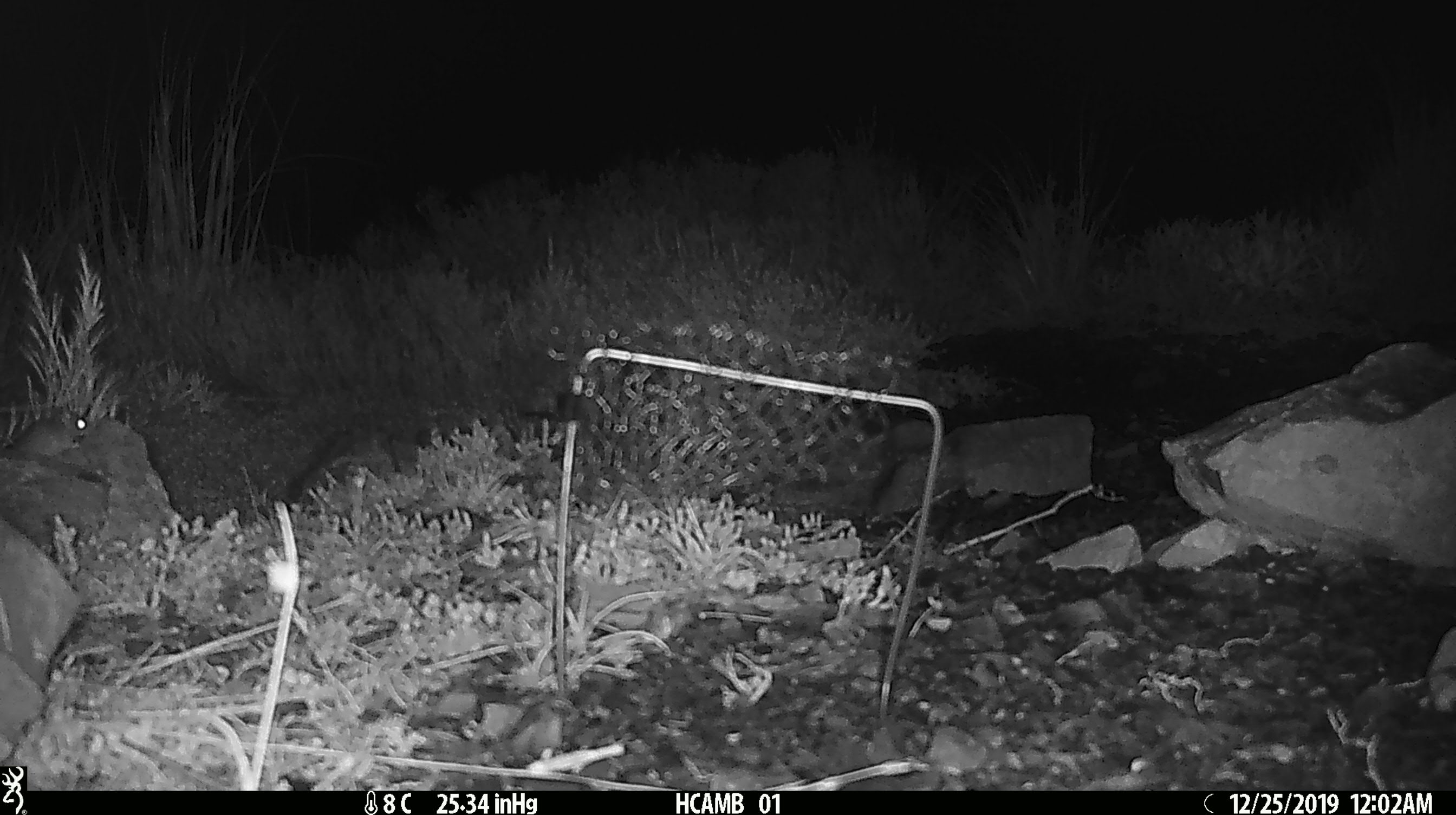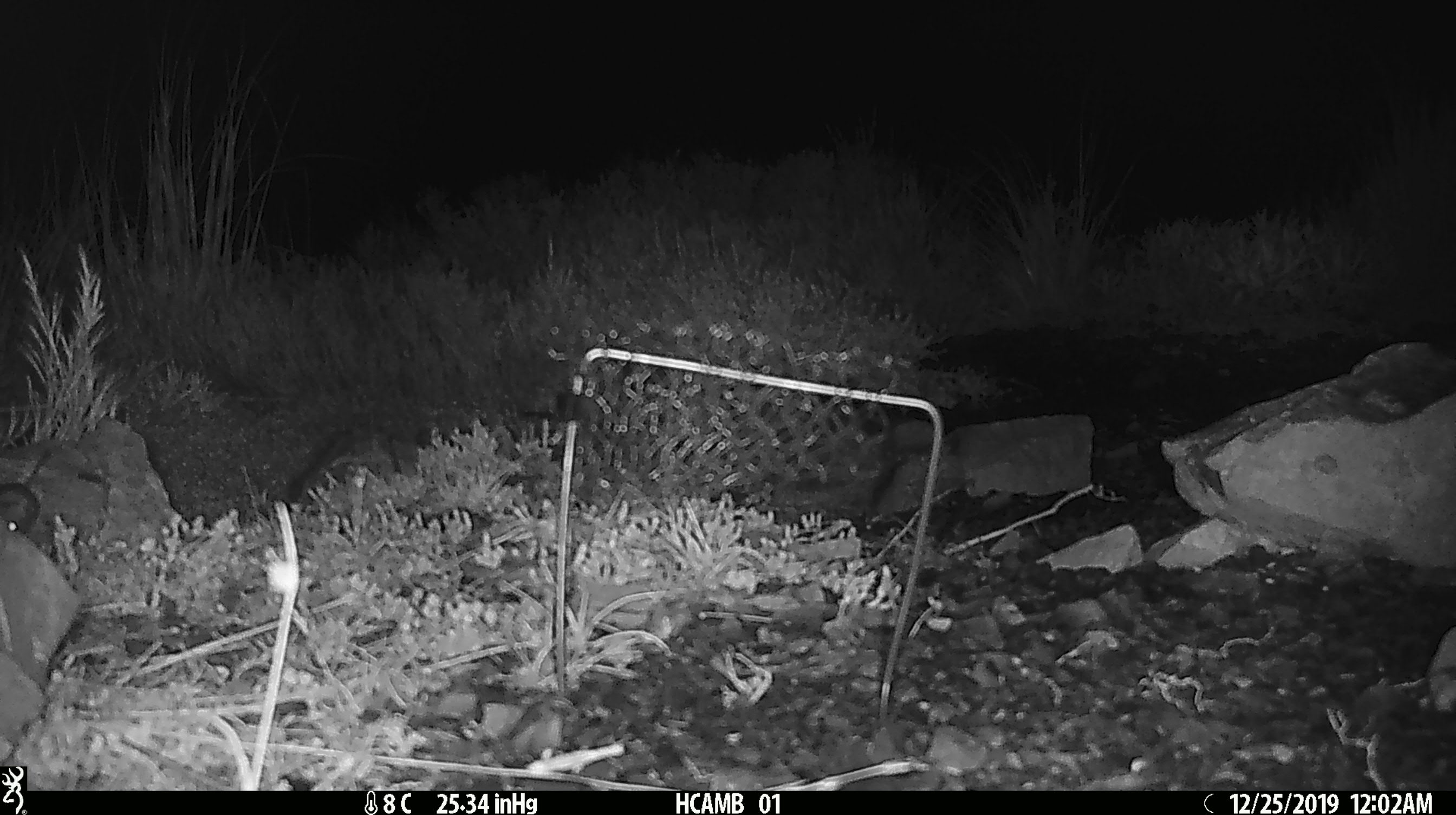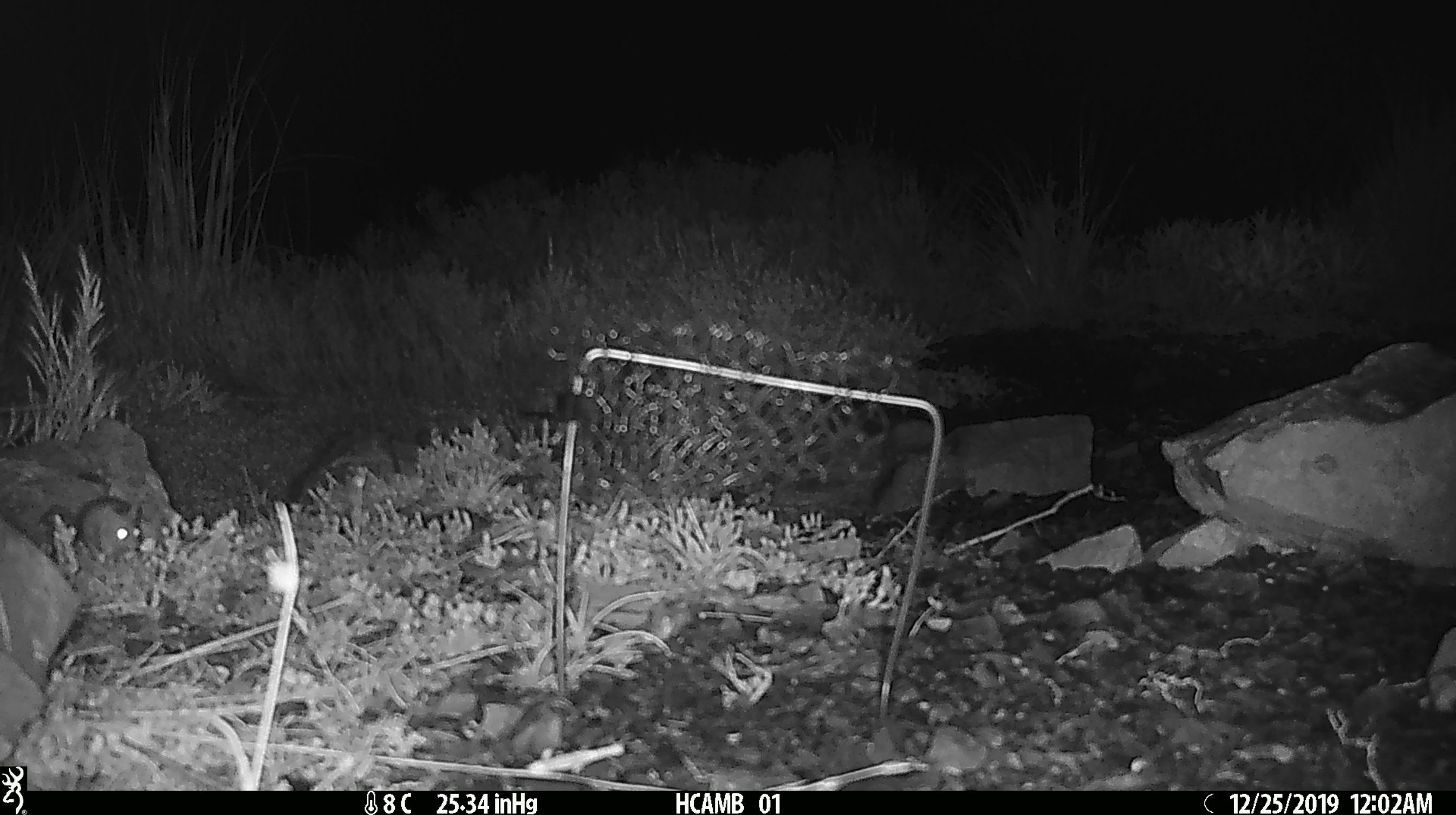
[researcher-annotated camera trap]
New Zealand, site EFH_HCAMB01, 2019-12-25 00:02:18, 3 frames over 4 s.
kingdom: Animalia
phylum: Chordata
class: Mammalia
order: Rodentia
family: Muridae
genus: Mus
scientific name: Mus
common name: mouse